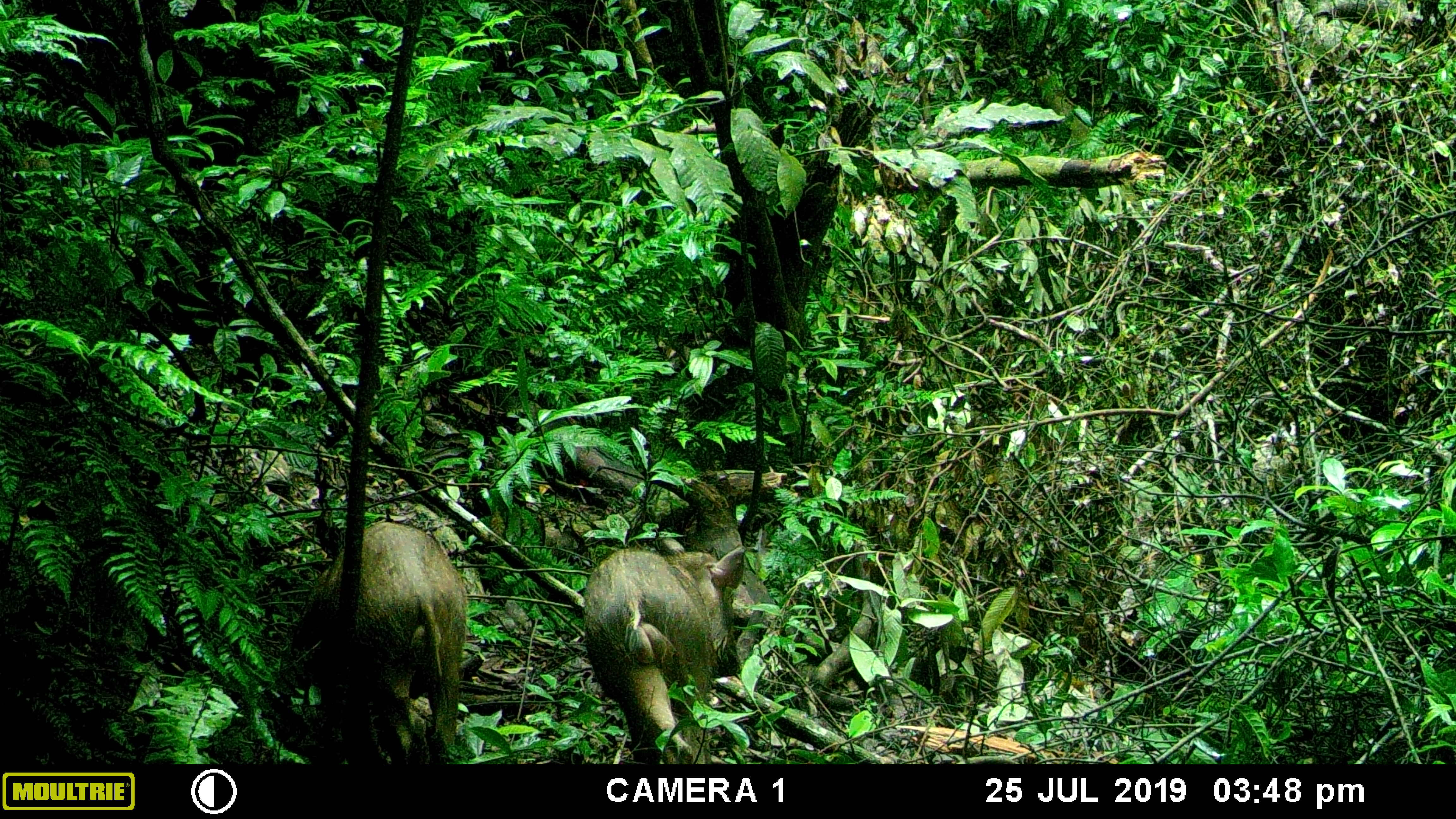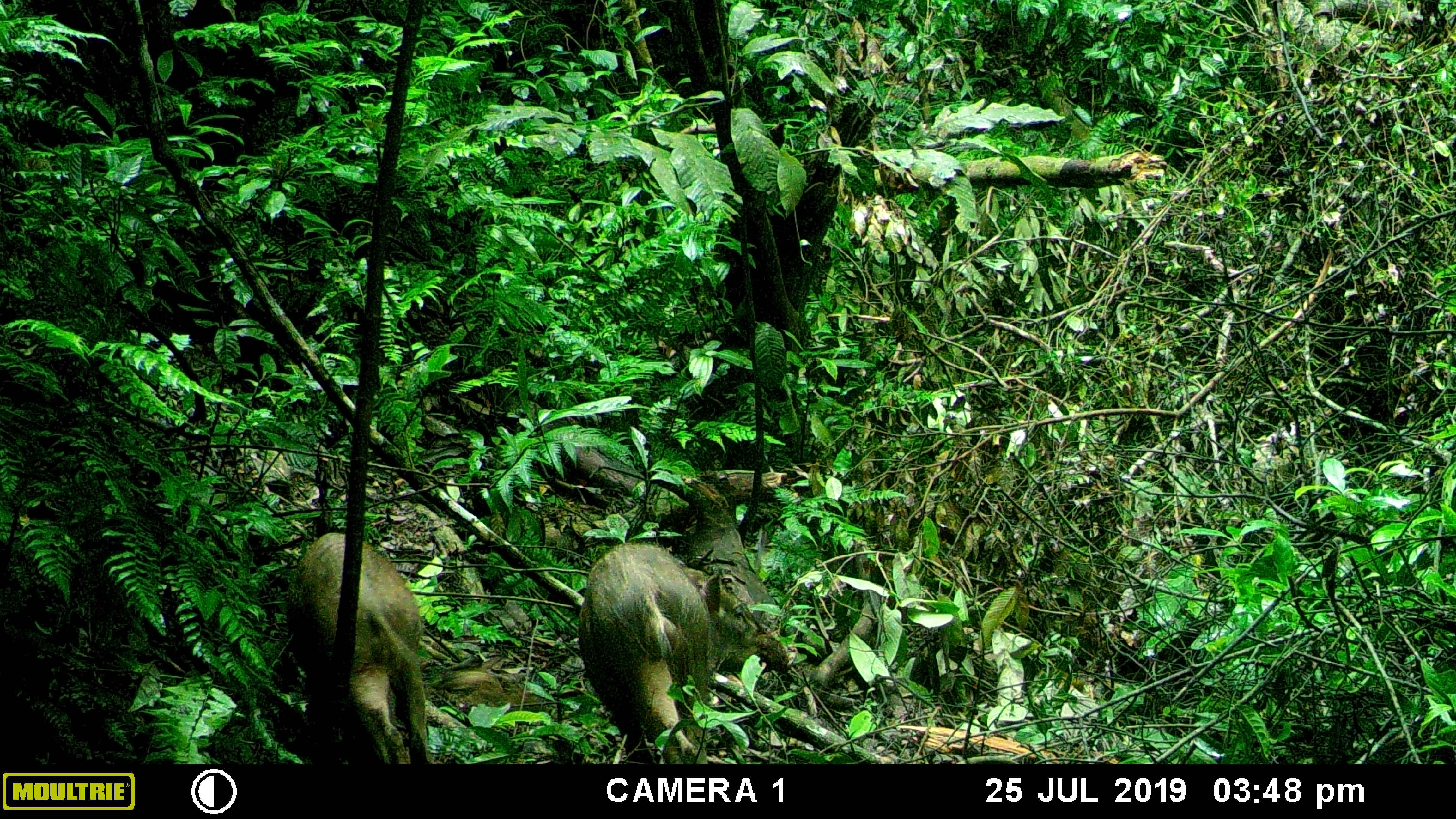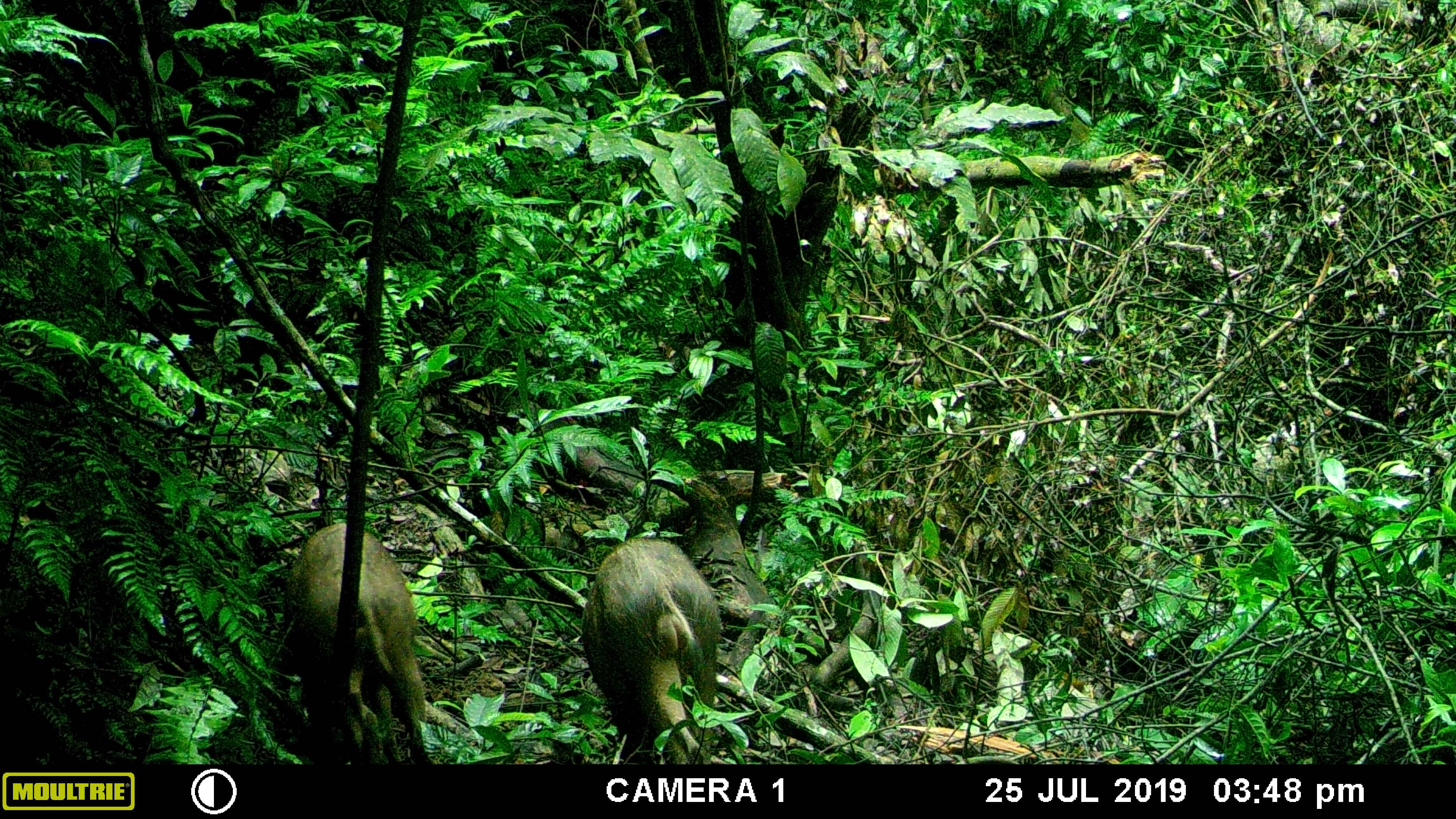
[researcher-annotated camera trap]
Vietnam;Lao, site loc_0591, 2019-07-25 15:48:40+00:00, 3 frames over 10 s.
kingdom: Animalia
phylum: Chordata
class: Mammalia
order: Artiodactyla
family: Suidae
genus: Sus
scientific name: Sus scrofa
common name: eurasian wild pig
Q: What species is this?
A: Eurasian wild pig (Sus scrofa).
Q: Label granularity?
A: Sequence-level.